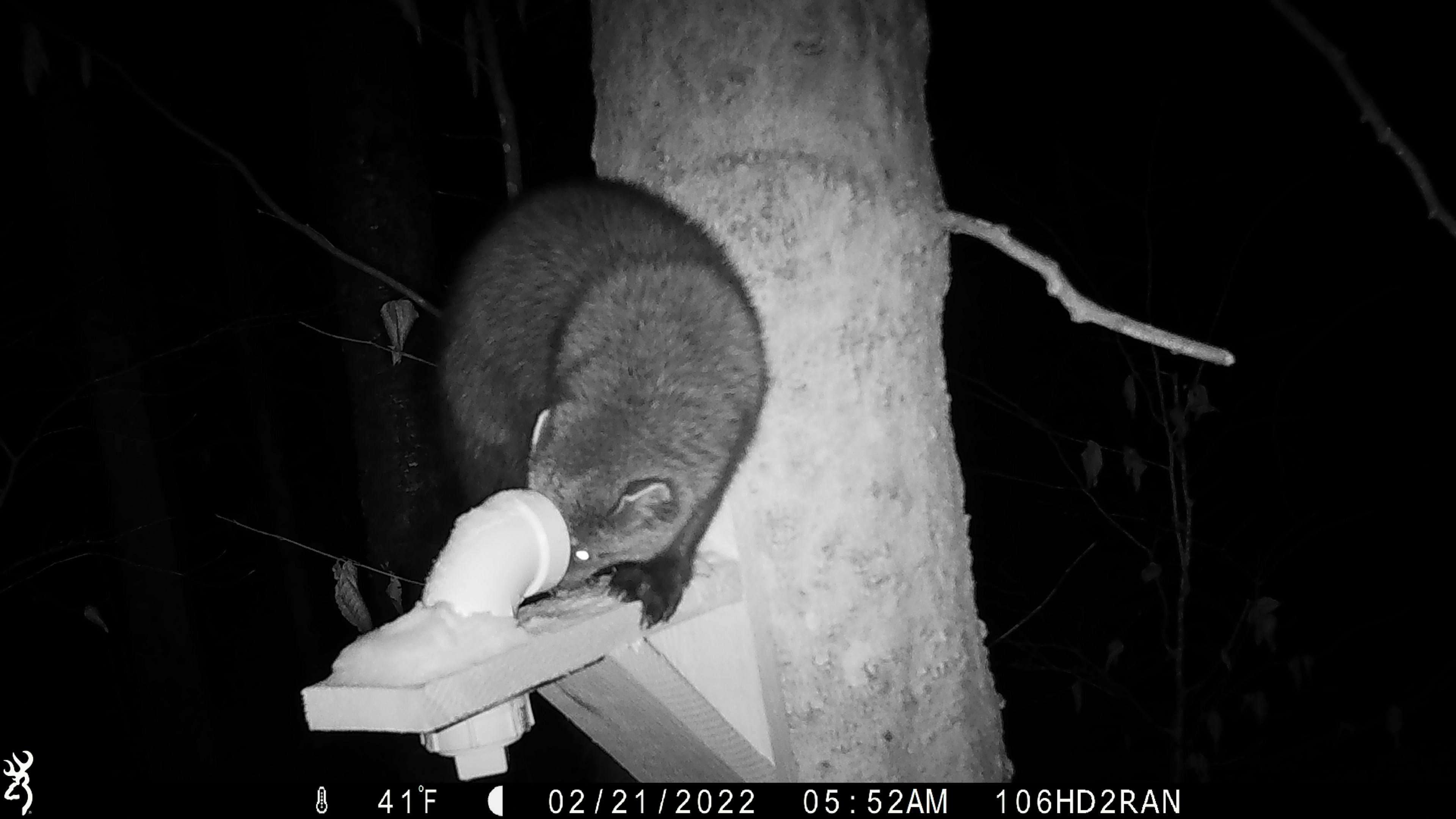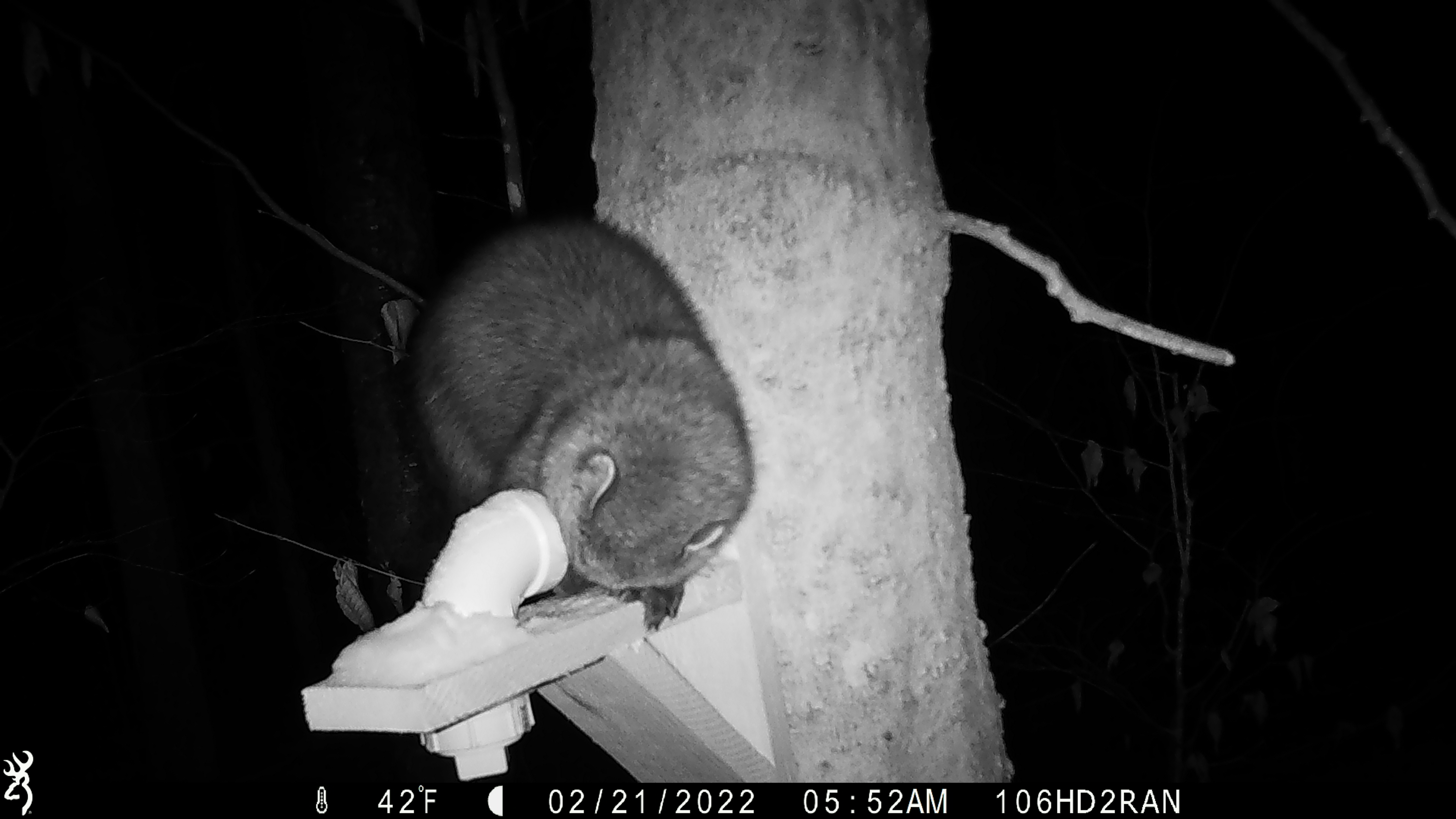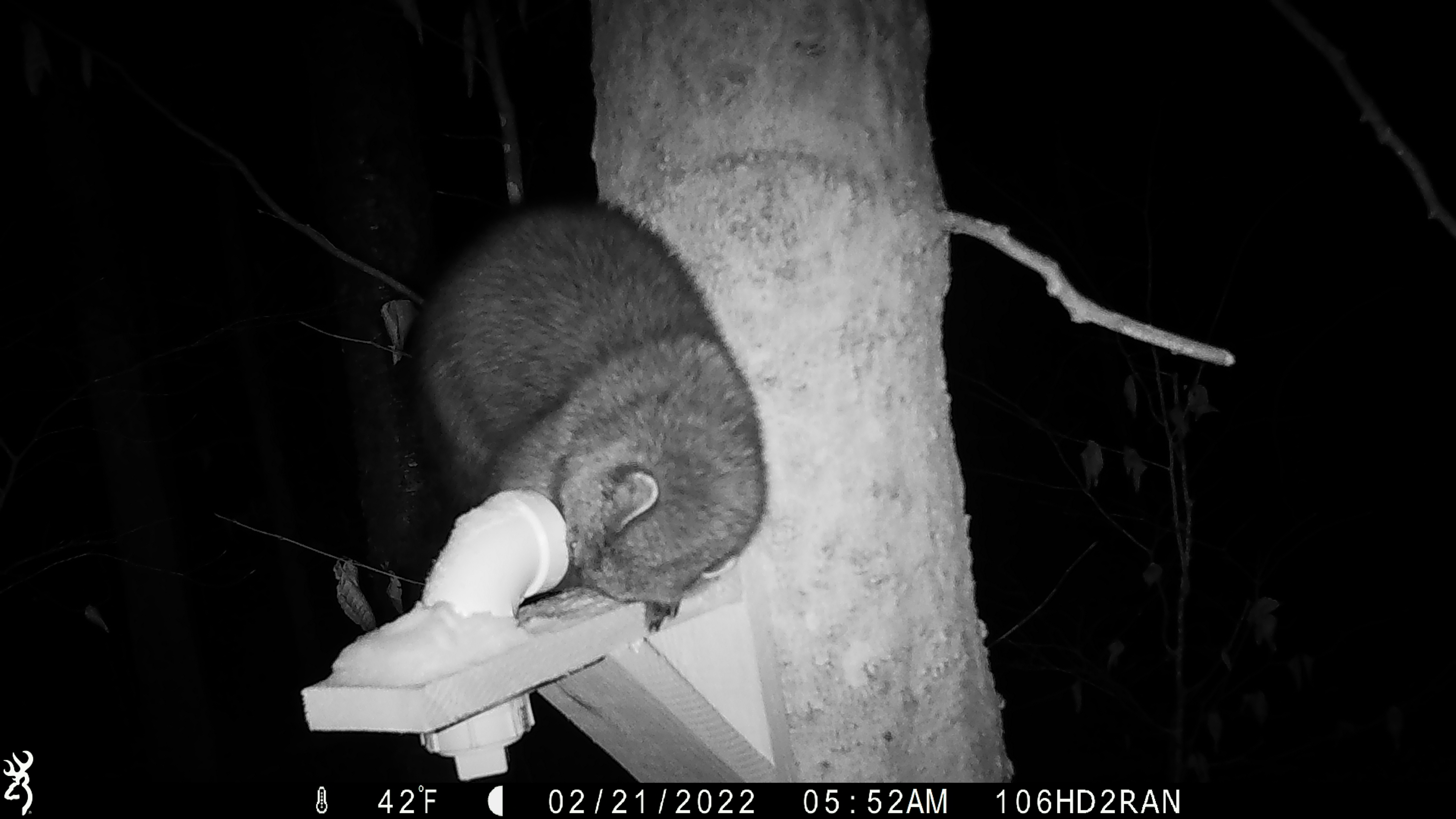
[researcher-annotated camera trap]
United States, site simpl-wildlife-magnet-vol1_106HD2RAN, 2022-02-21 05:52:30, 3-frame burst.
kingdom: Animalia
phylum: Chordata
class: Mammalia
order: Carnivora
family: Mustelidae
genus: Pekania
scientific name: Pekania pennanti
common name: fisher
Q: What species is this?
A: Fisher (Pekania pennanti).